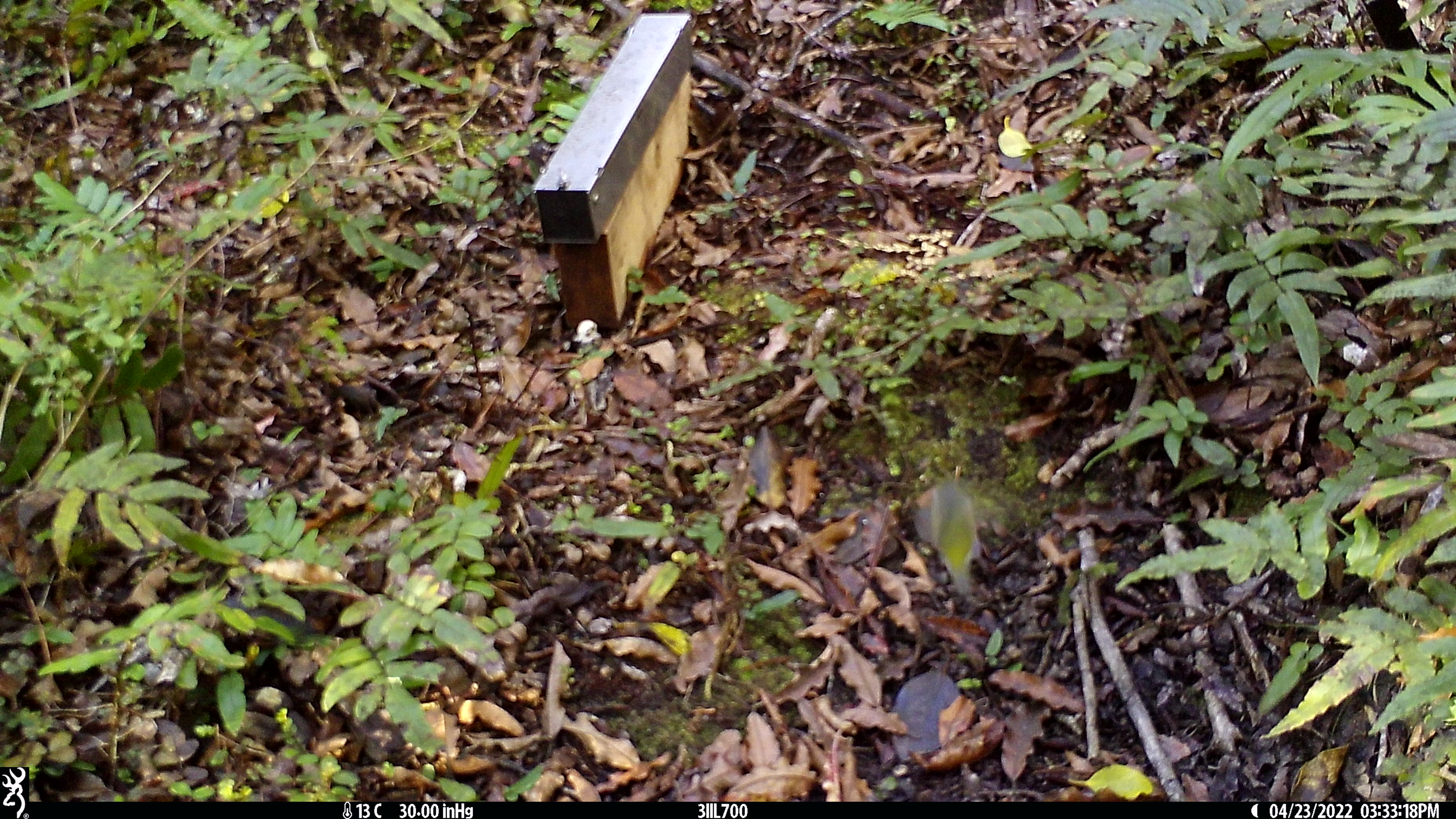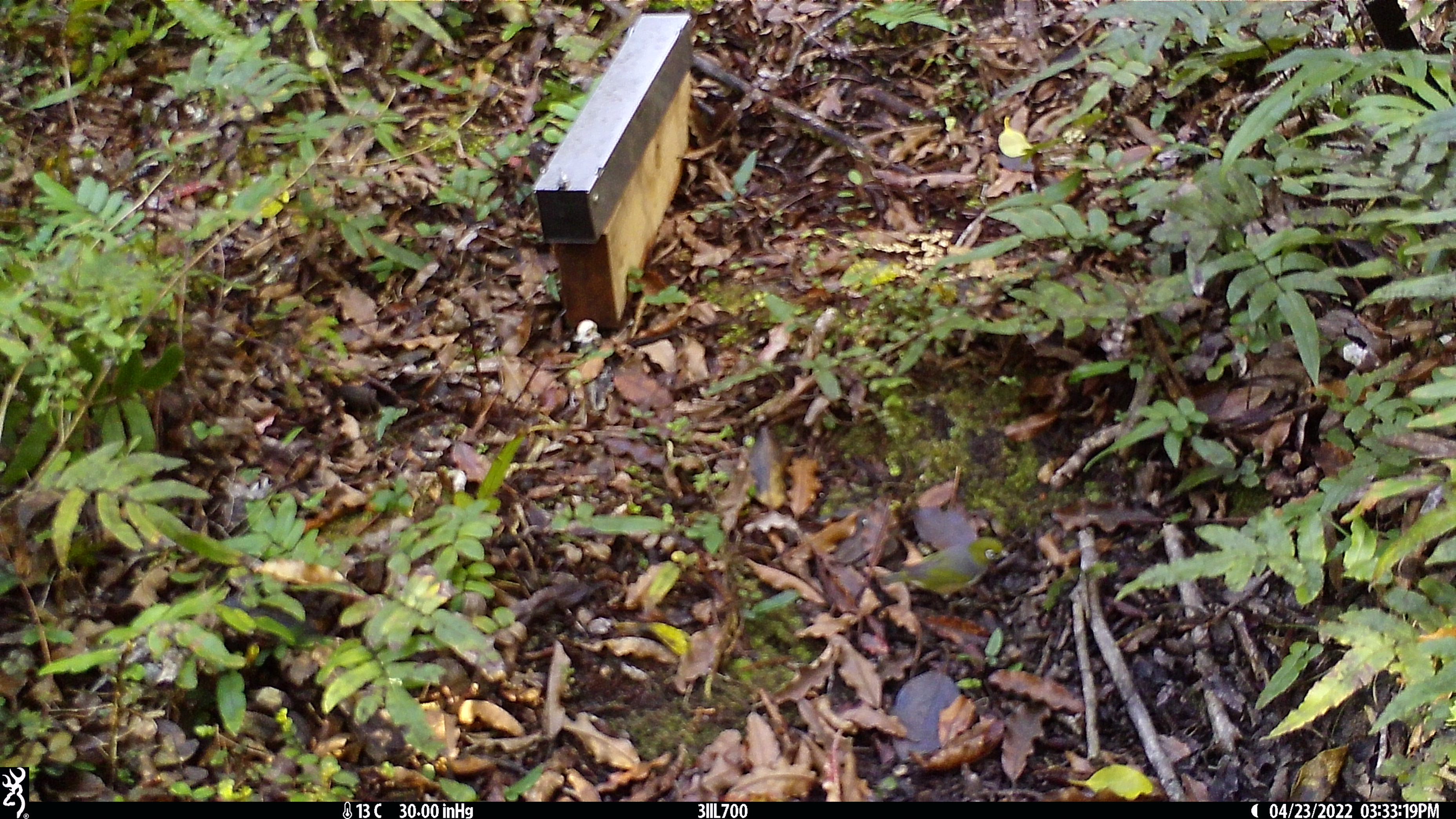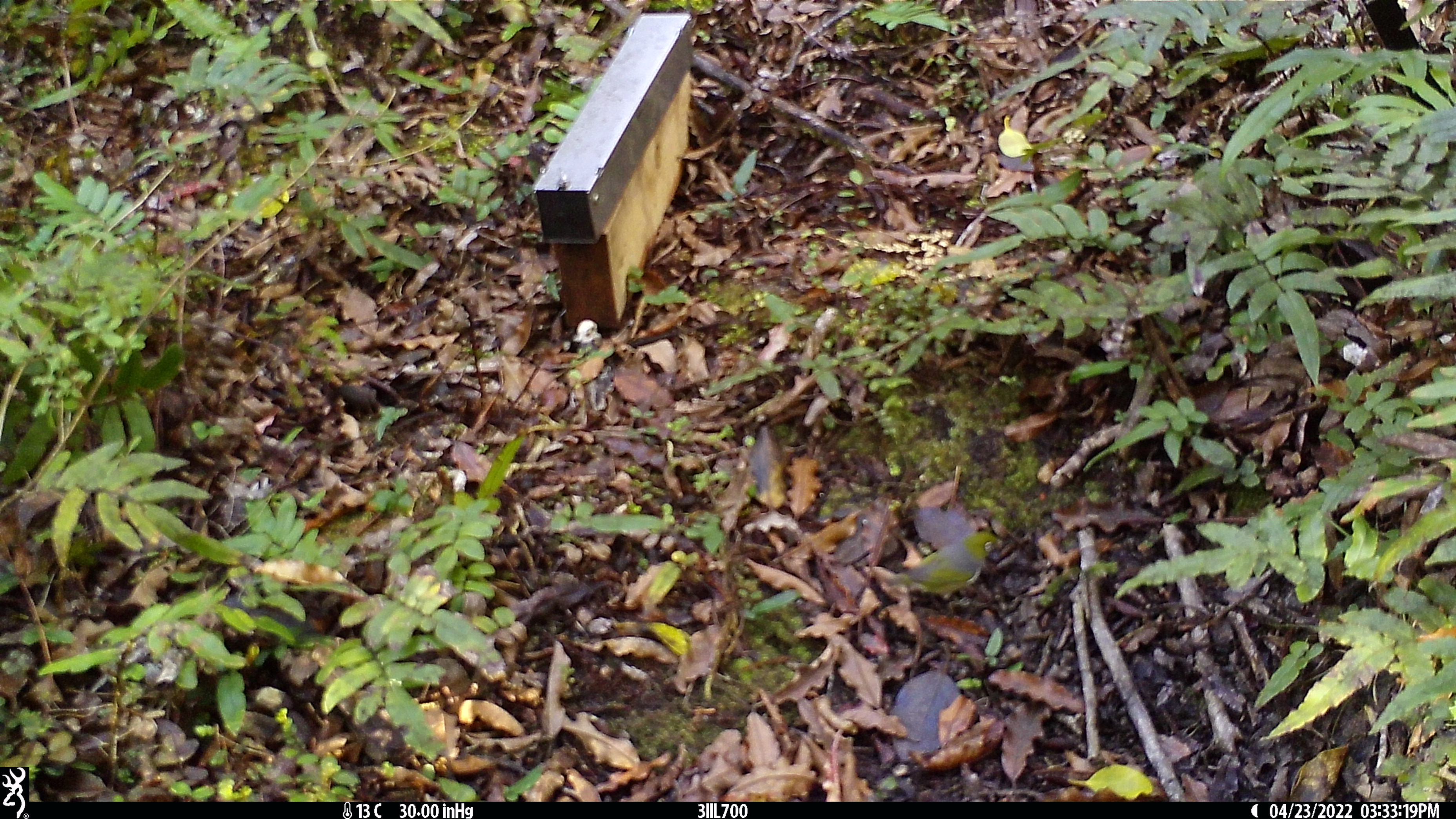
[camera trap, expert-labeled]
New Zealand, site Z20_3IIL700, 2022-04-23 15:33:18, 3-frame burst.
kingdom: Animalia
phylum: Chordata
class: Aves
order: Passeriformes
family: Zosteropidae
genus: Zosterops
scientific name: Zosterops lateralis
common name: silvereye